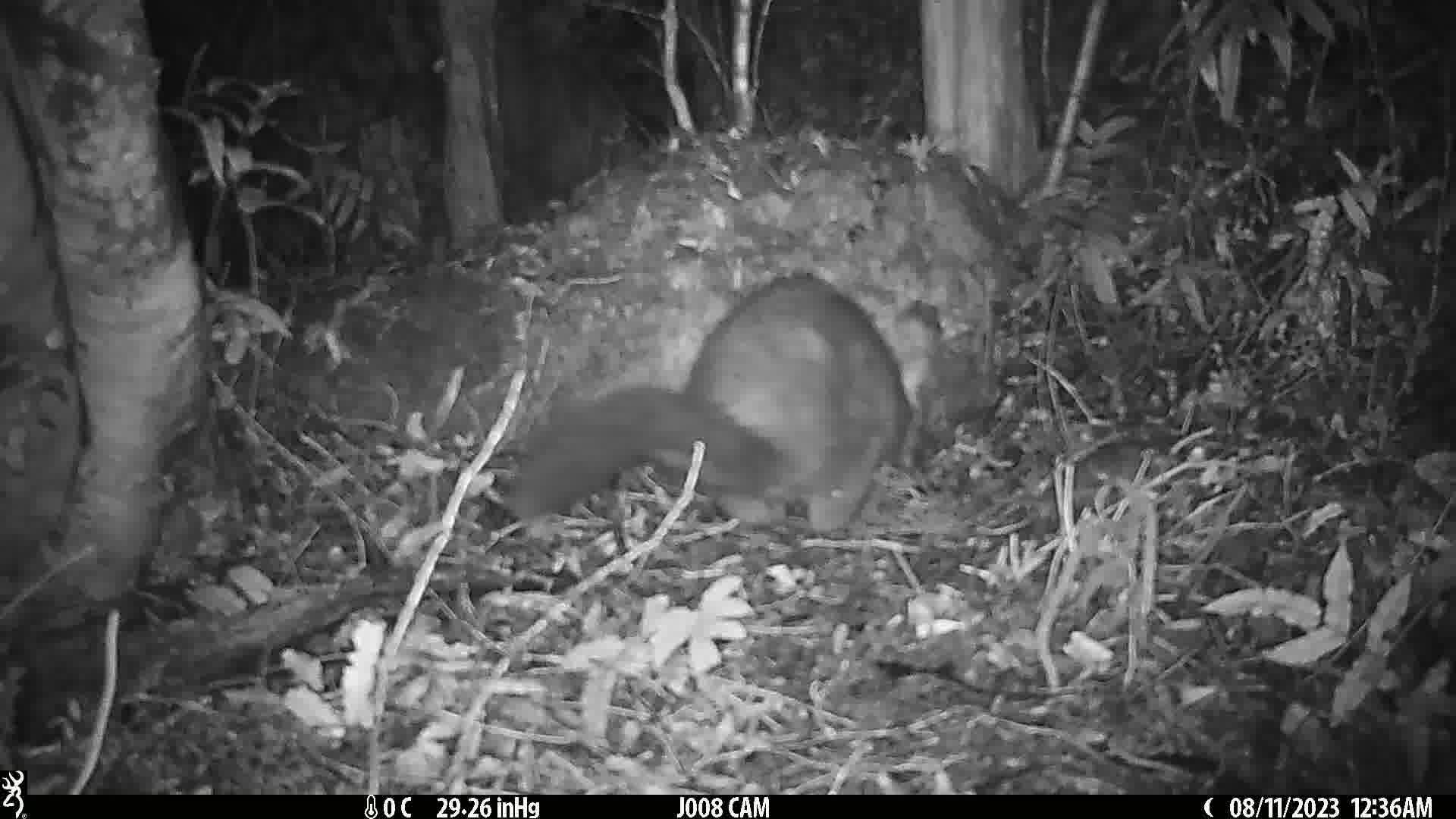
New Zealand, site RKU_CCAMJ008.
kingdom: Animalia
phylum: Chordata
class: Mammalia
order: Diprotodontia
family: Phalangeridae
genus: Trichosurus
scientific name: Trichosurus vulpecula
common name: common brushtail possum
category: possum